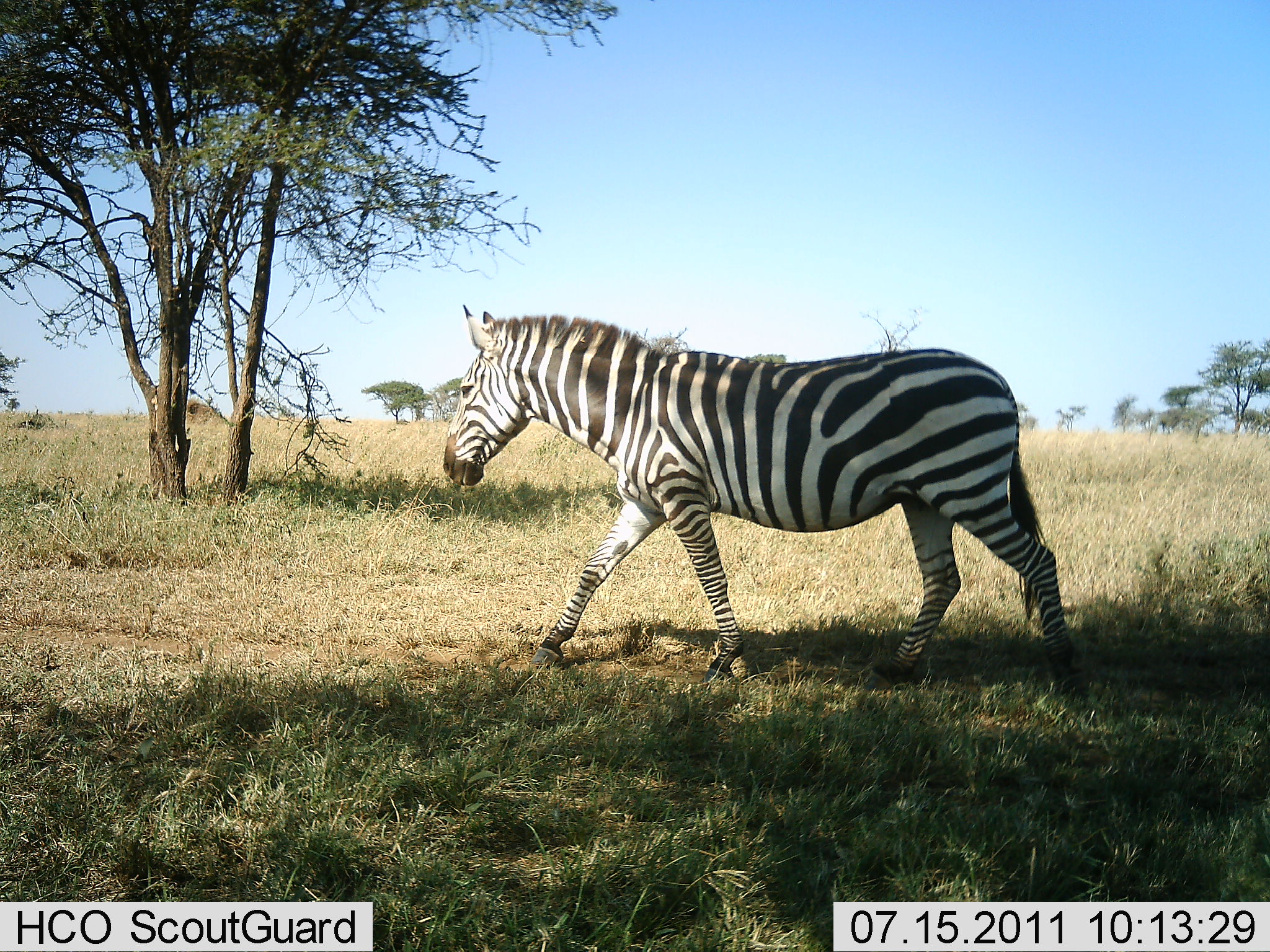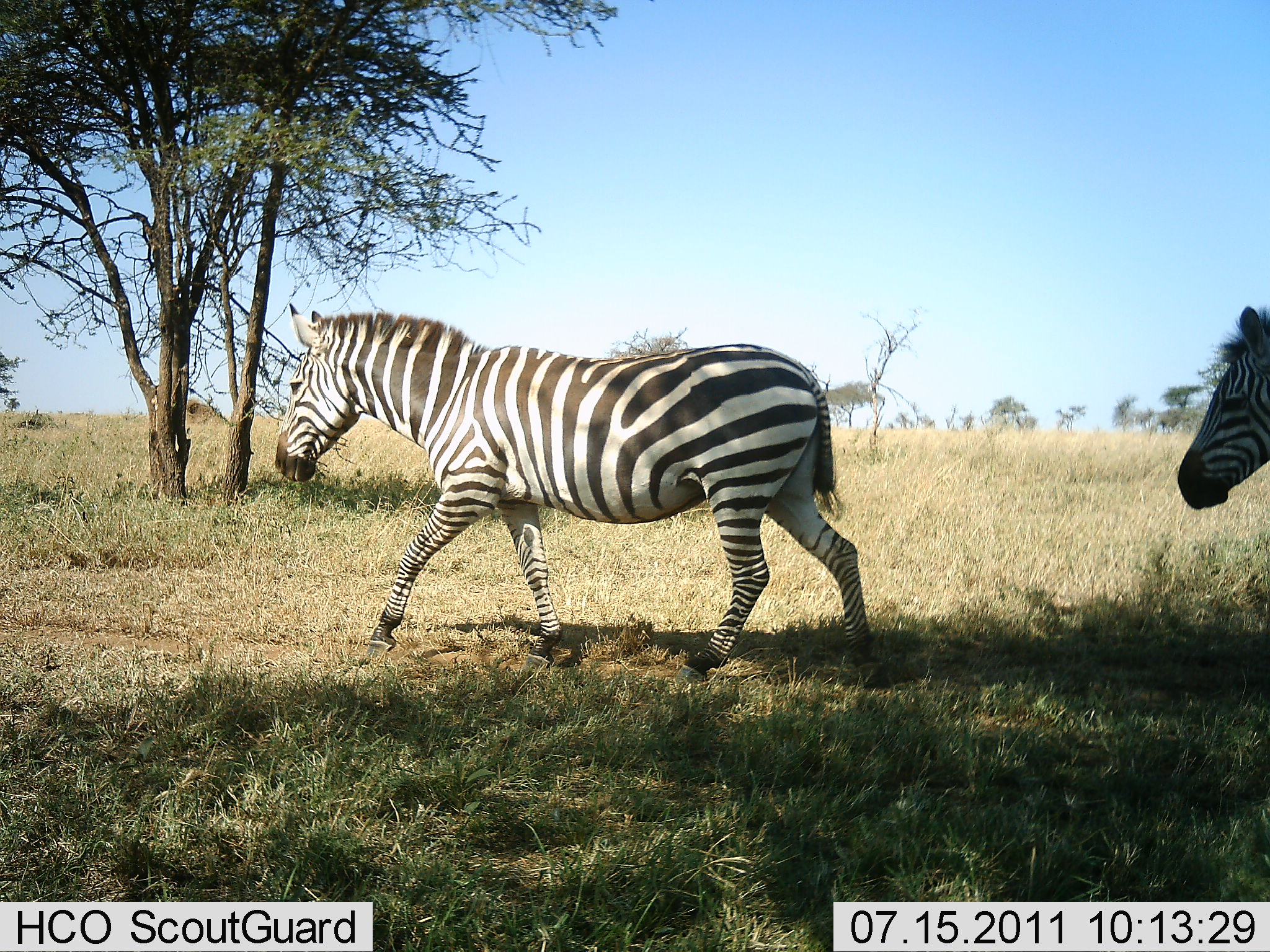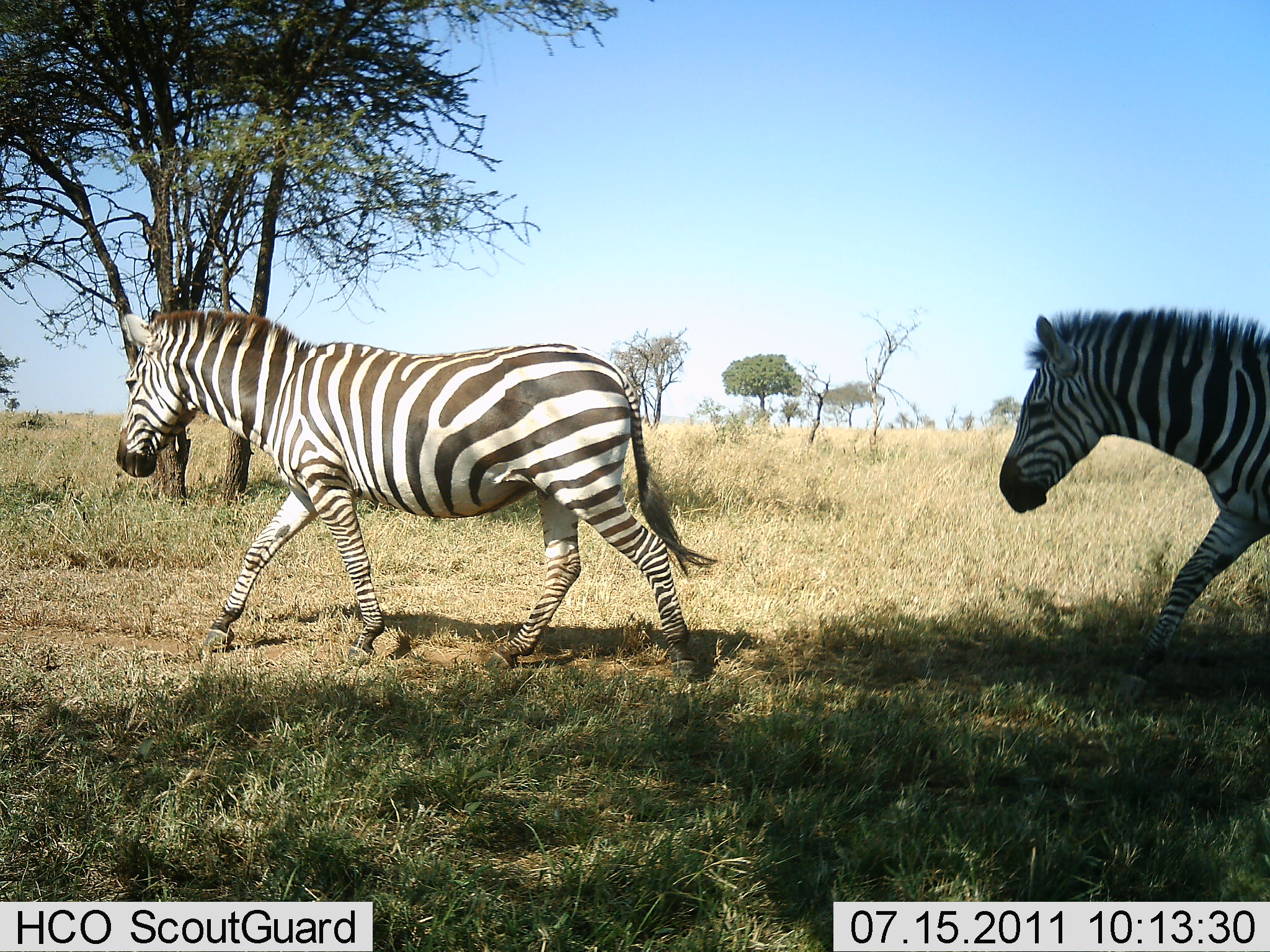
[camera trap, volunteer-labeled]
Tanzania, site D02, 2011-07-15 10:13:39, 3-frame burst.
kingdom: Animalia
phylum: Chordata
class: Mammalia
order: Perissodactyla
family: Equidae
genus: Equus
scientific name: Equus quagga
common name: plains zebra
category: zebra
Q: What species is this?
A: Zebra (plains zebra) (Equus quagga).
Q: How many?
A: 2.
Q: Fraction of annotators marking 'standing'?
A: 0%.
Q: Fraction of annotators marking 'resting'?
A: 0%.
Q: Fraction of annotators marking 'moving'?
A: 100%.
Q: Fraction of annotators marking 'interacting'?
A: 0%.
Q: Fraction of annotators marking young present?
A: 0%.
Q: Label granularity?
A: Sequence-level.